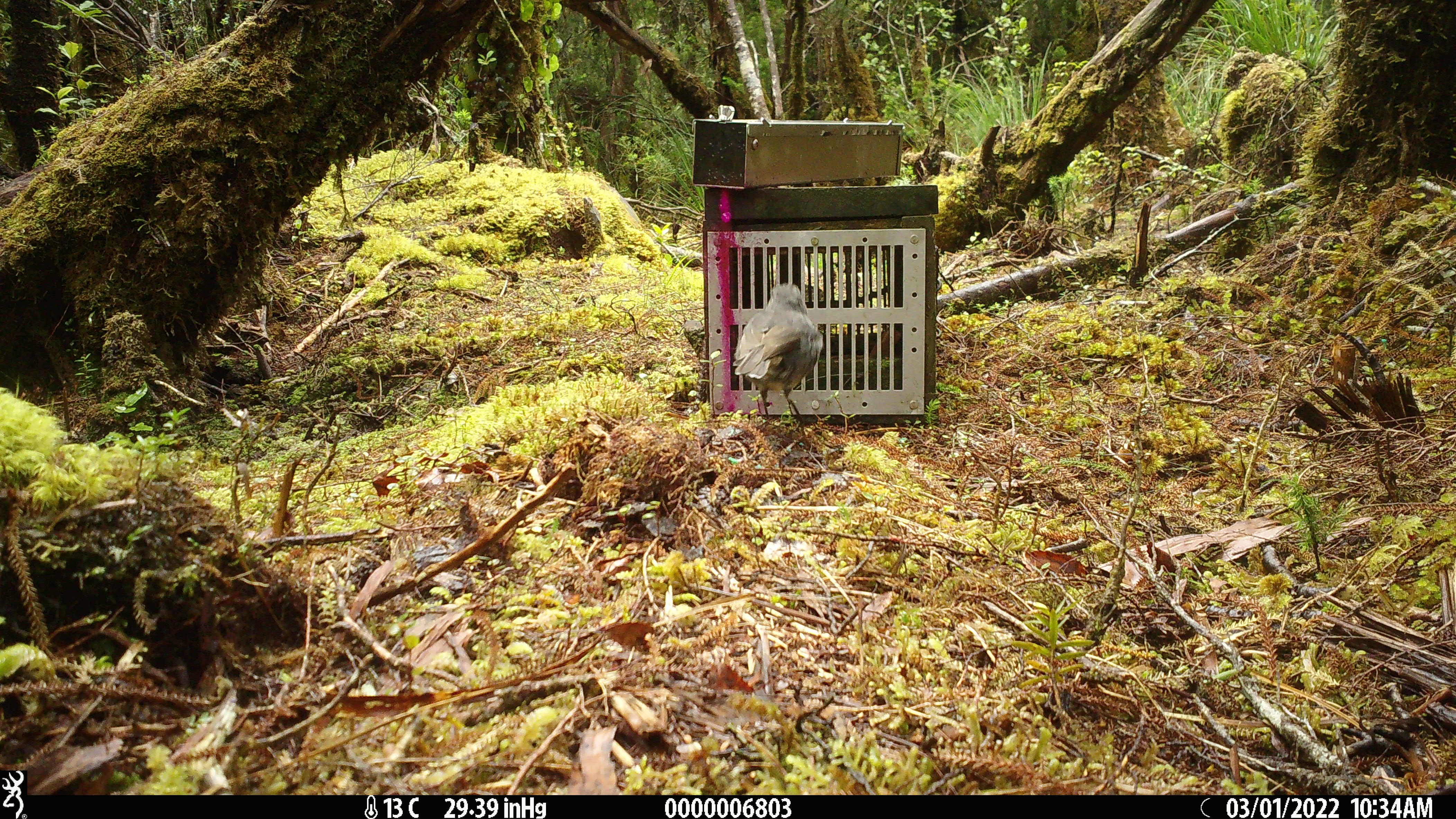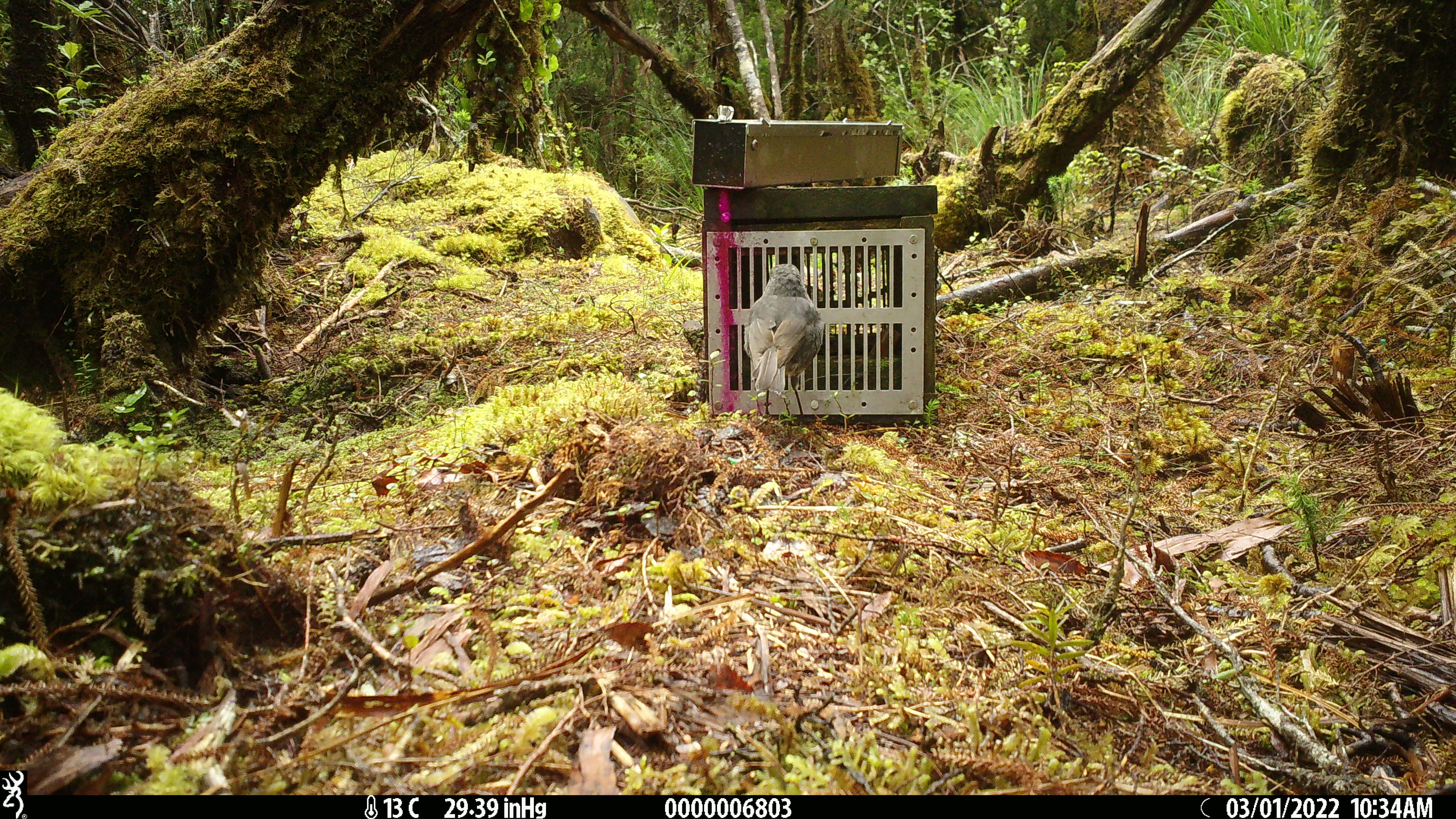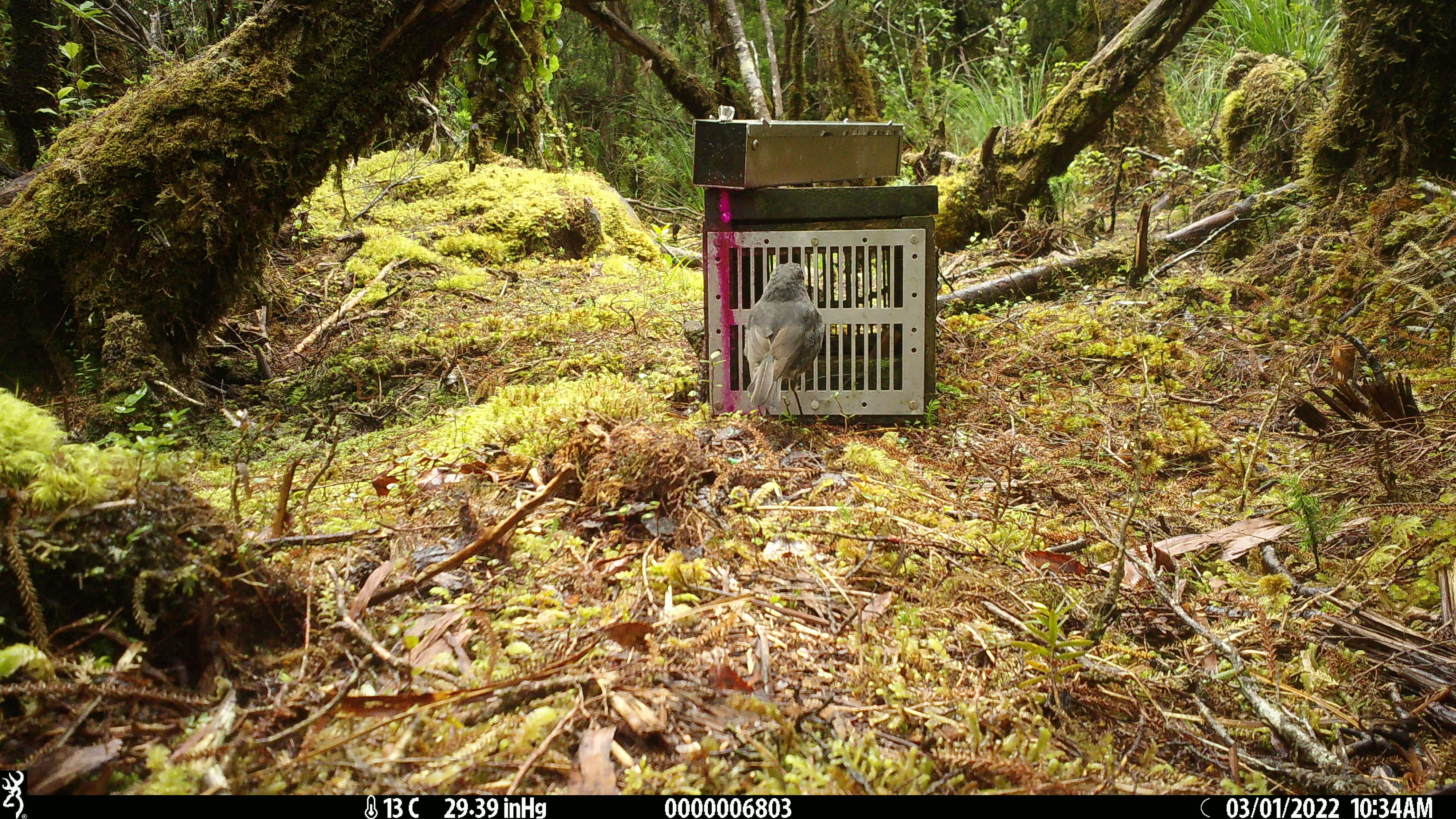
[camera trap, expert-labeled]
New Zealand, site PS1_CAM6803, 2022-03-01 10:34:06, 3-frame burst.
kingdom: Animalia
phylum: Chordata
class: Aves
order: Passeriformes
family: Petroicidae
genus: Petroica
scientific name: Petroica australis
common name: new zealand robin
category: robin